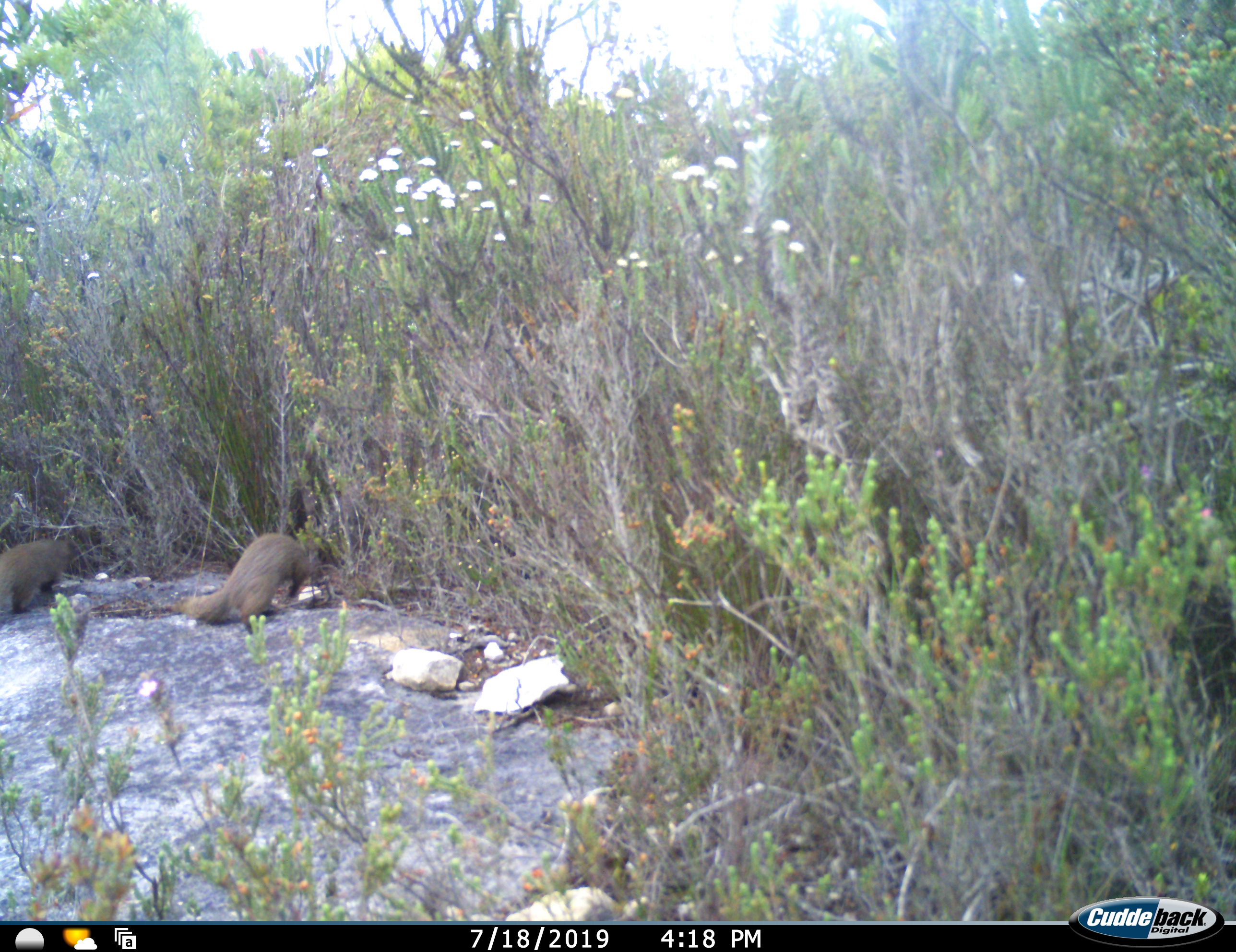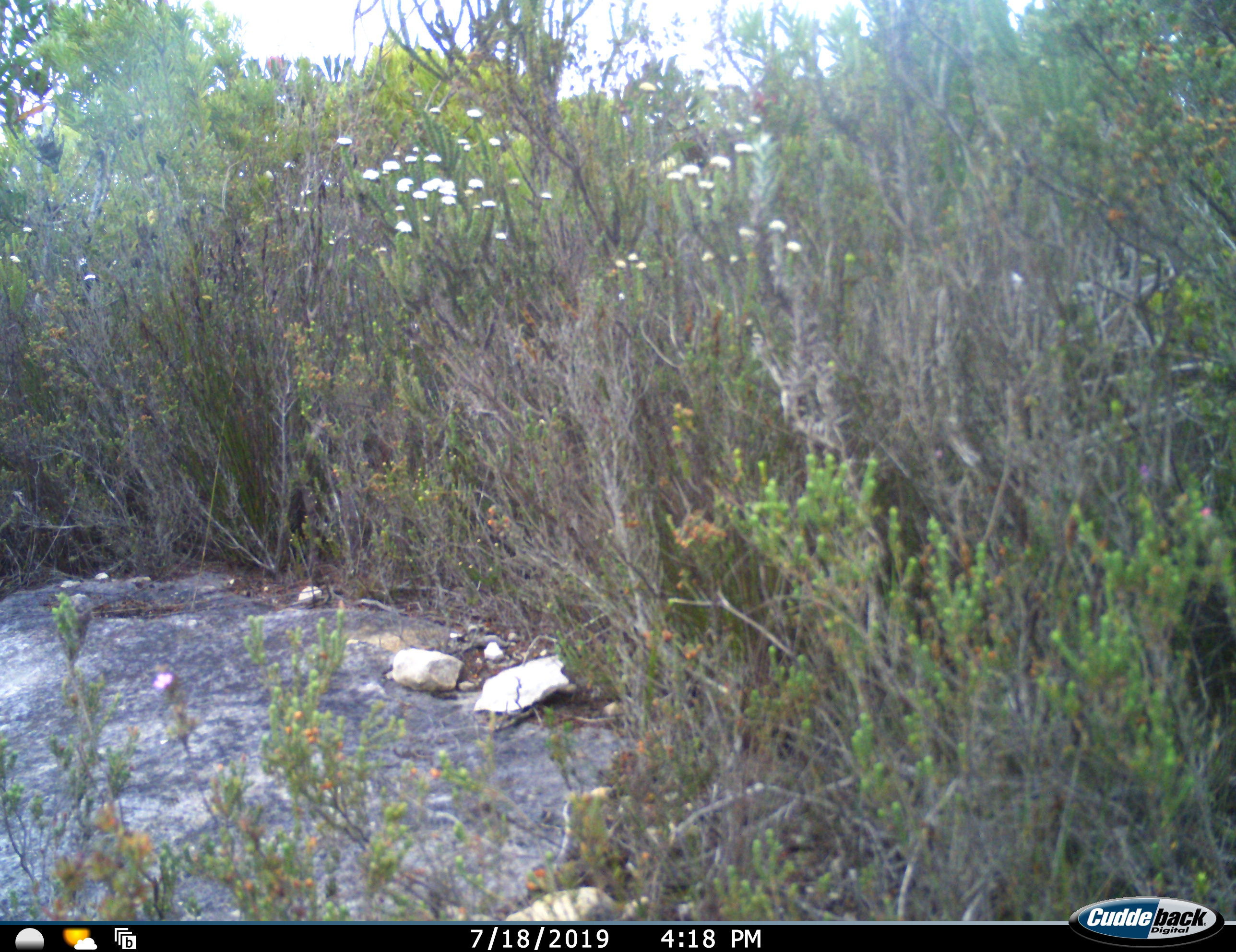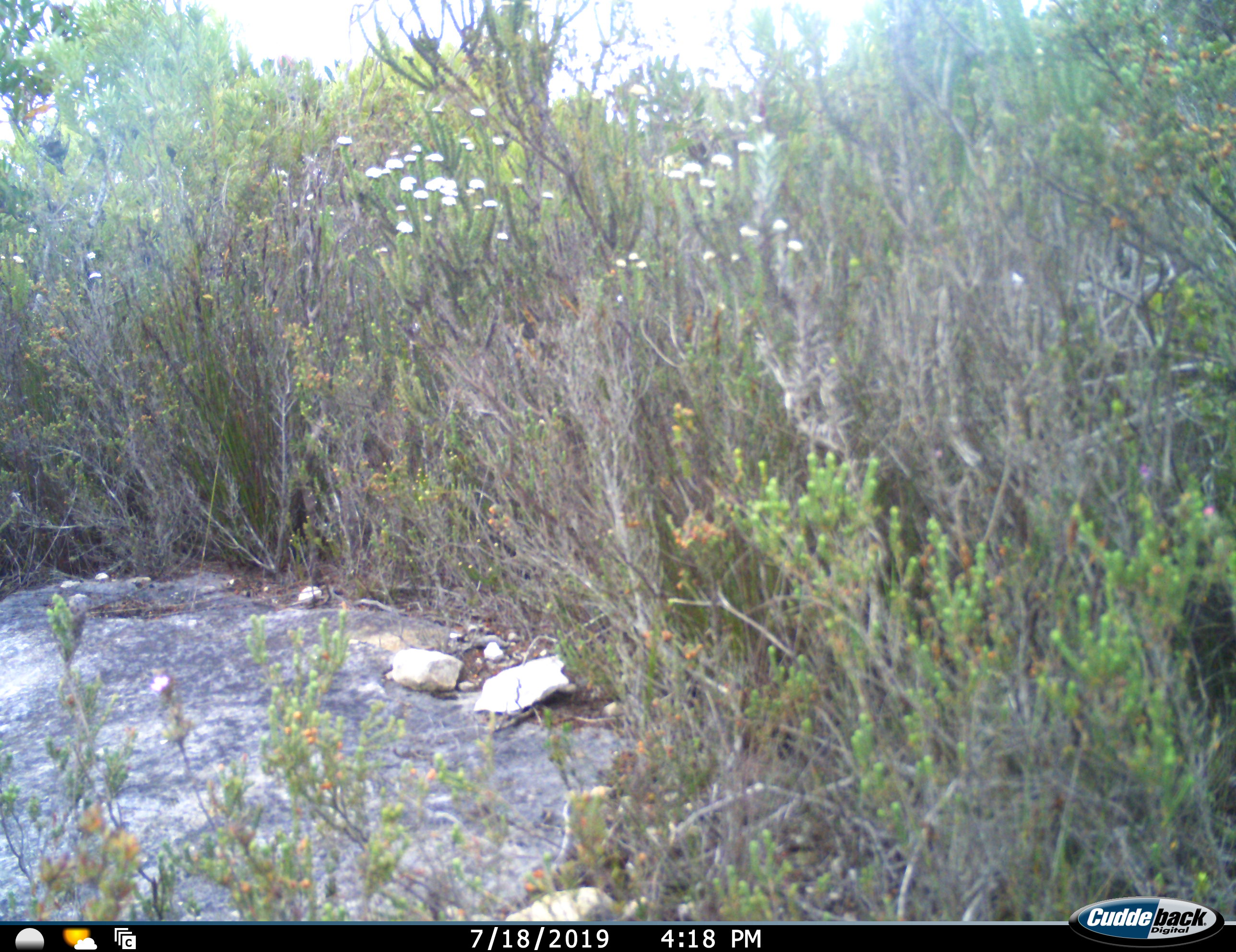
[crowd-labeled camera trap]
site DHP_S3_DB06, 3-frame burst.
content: unidentified animal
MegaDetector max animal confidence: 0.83